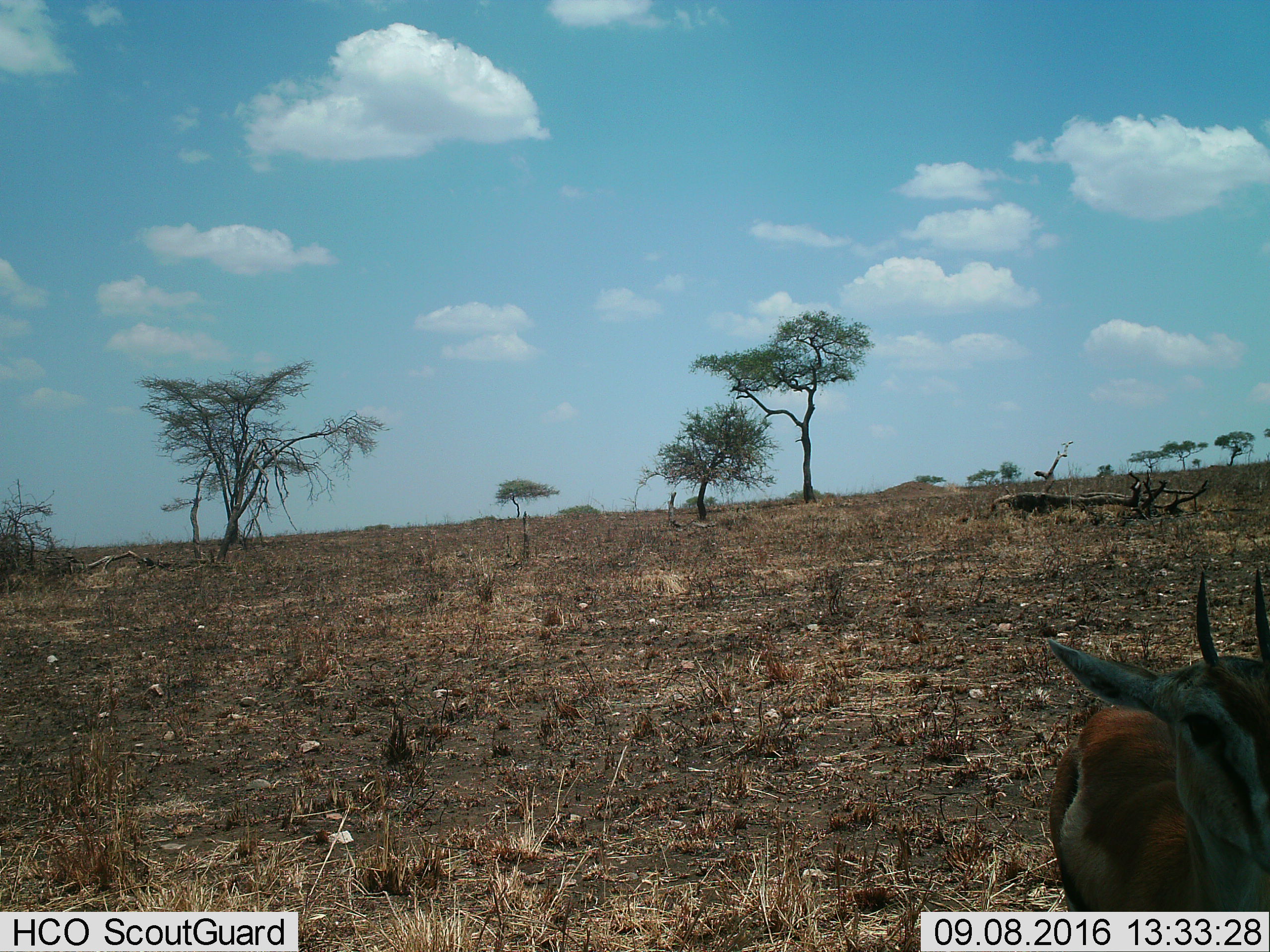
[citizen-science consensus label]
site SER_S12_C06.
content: unidentified animal